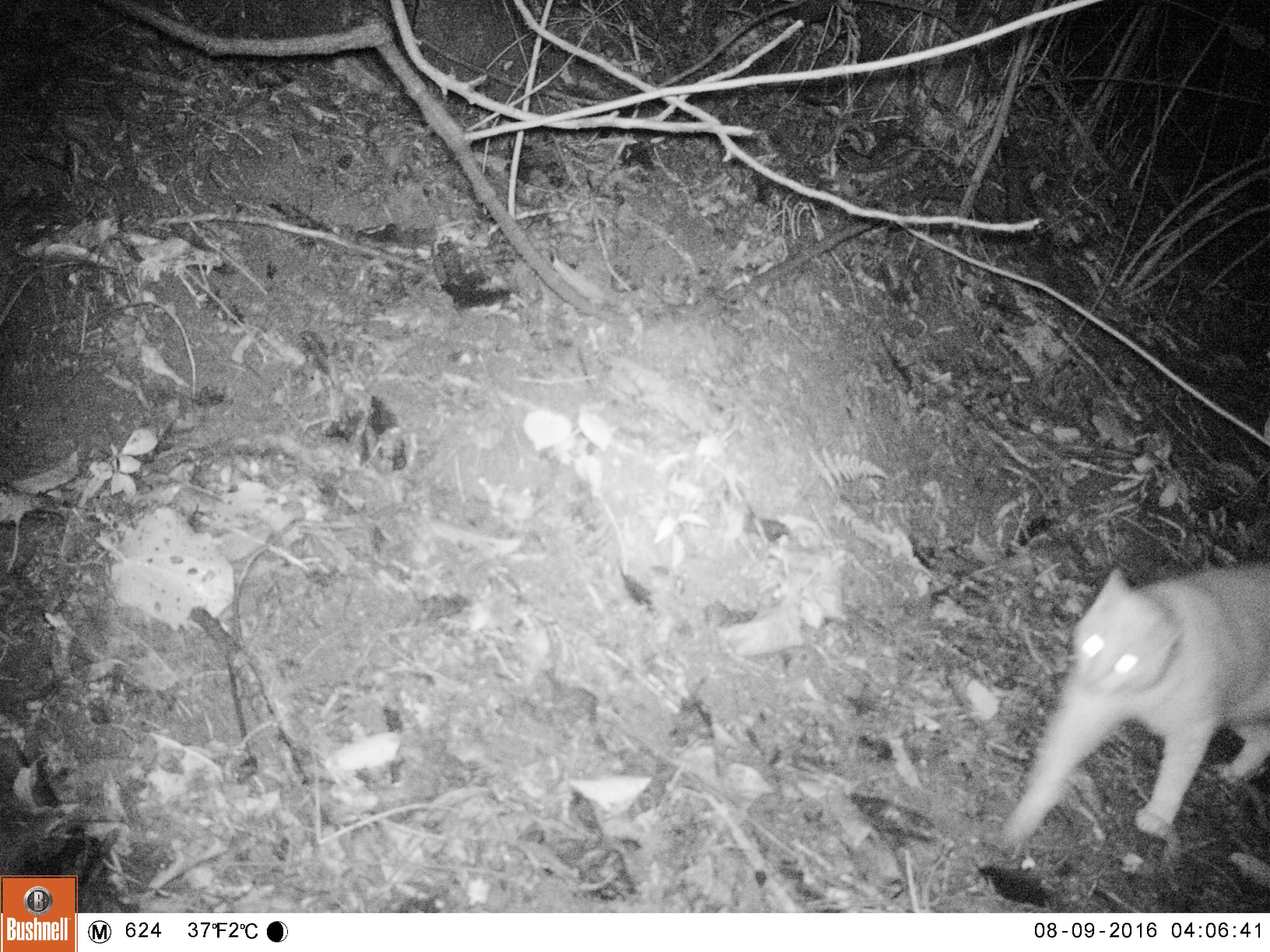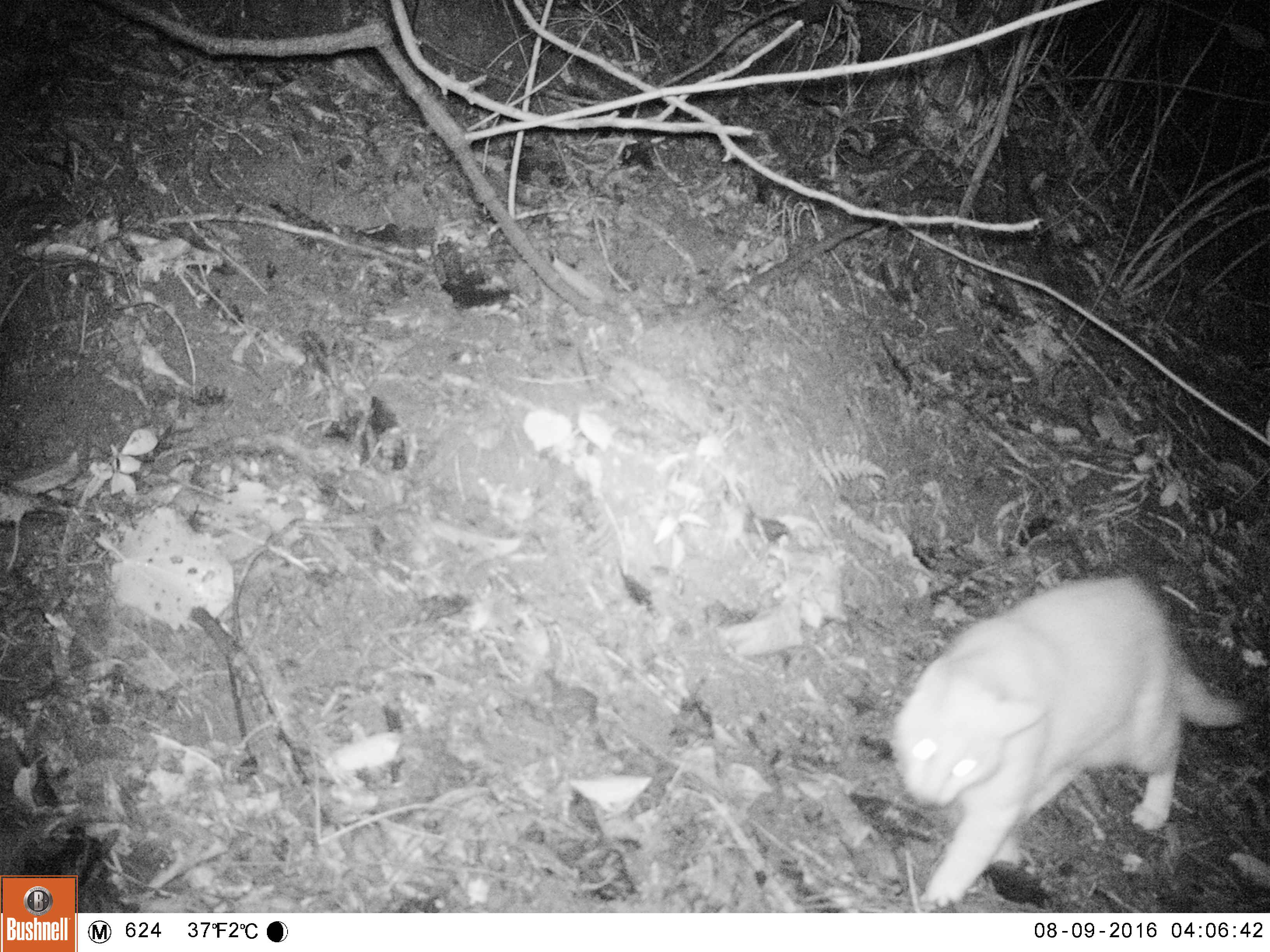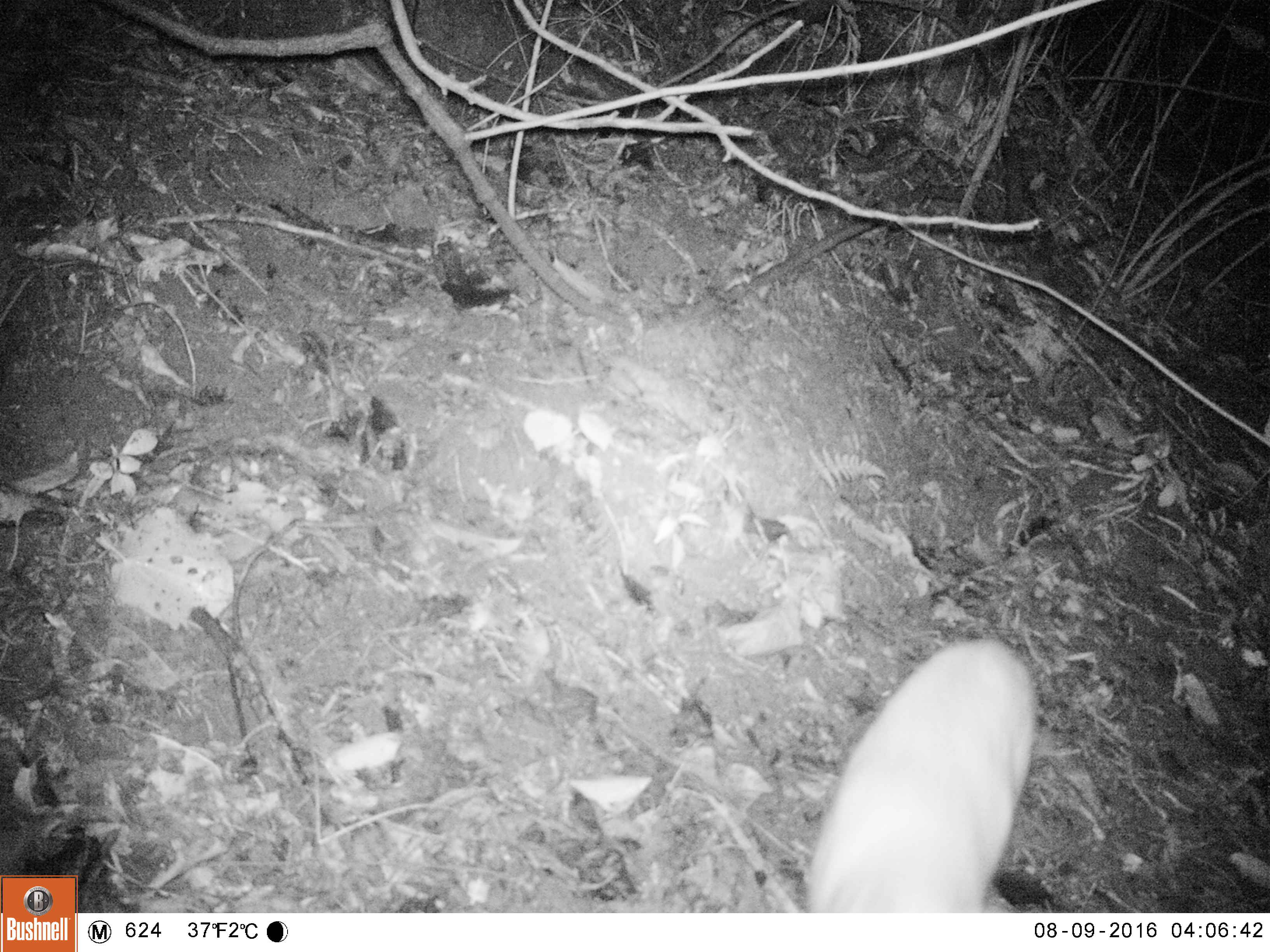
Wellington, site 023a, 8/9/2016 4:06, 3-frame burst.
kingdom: Animalia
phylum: Chordata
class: Mammalia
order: Carnivora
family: Felidae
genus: Felis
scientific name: Felis catus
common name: cat